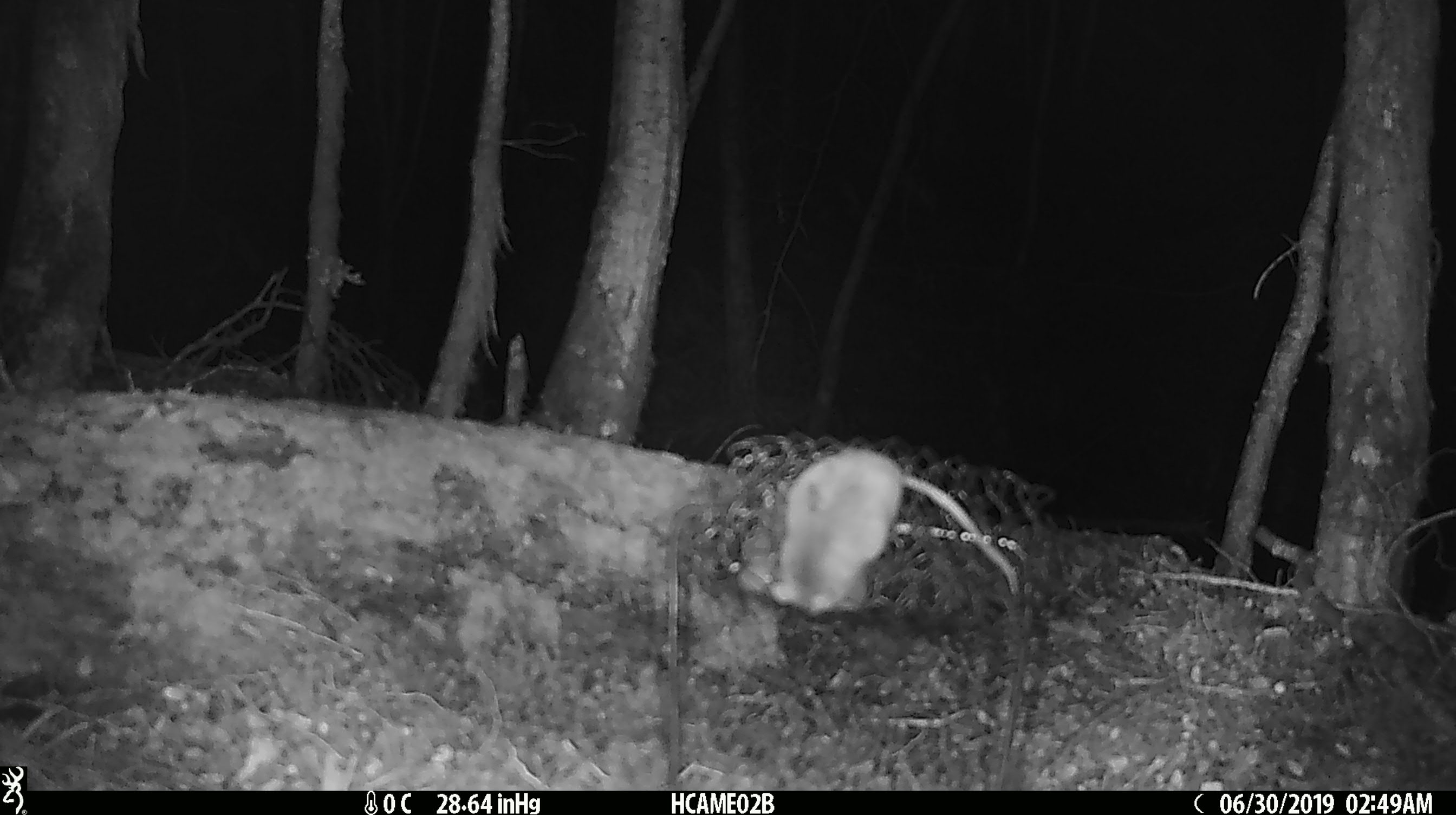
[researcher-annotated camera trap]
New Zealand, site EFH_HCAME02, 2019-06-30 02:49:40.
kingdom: Animalia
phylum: Chordata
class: Mammalia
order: Rodentia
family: Muridae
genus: Mus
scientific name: Mus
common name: mouse